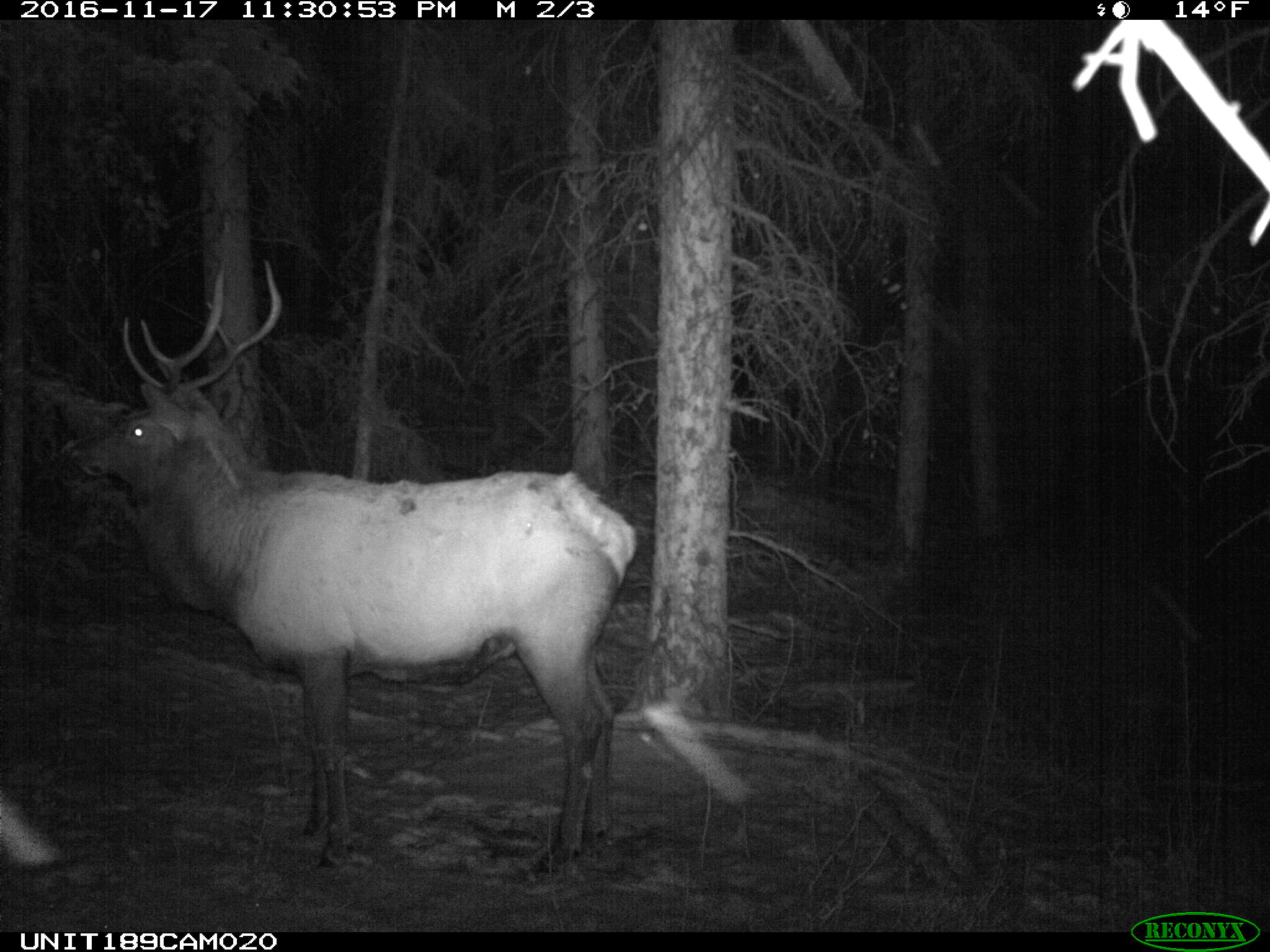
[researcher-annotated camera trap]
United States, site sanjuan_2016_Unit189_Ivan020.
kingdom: Animalia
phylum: Chordata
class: Mammalia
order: Artiodactyla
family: Cervidae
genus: Cervus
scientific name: Cervus elaphus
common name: red deer